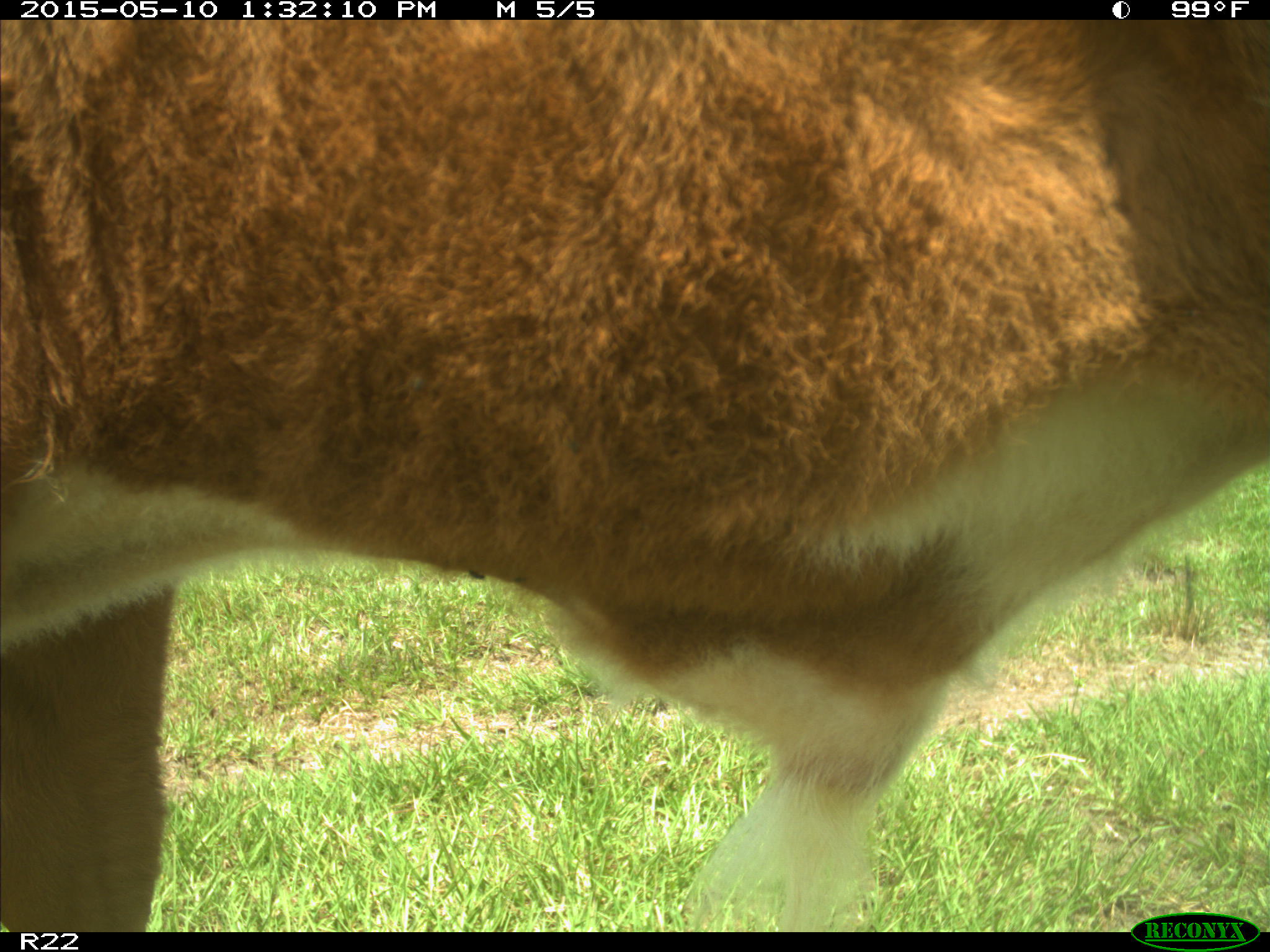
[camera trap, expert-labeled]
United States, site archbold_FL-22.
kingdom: Animalia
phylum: Chordata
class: Mammalia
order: Artiodactyla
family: Bovidae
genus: Bos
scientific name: Bos taurus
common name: domestic cow